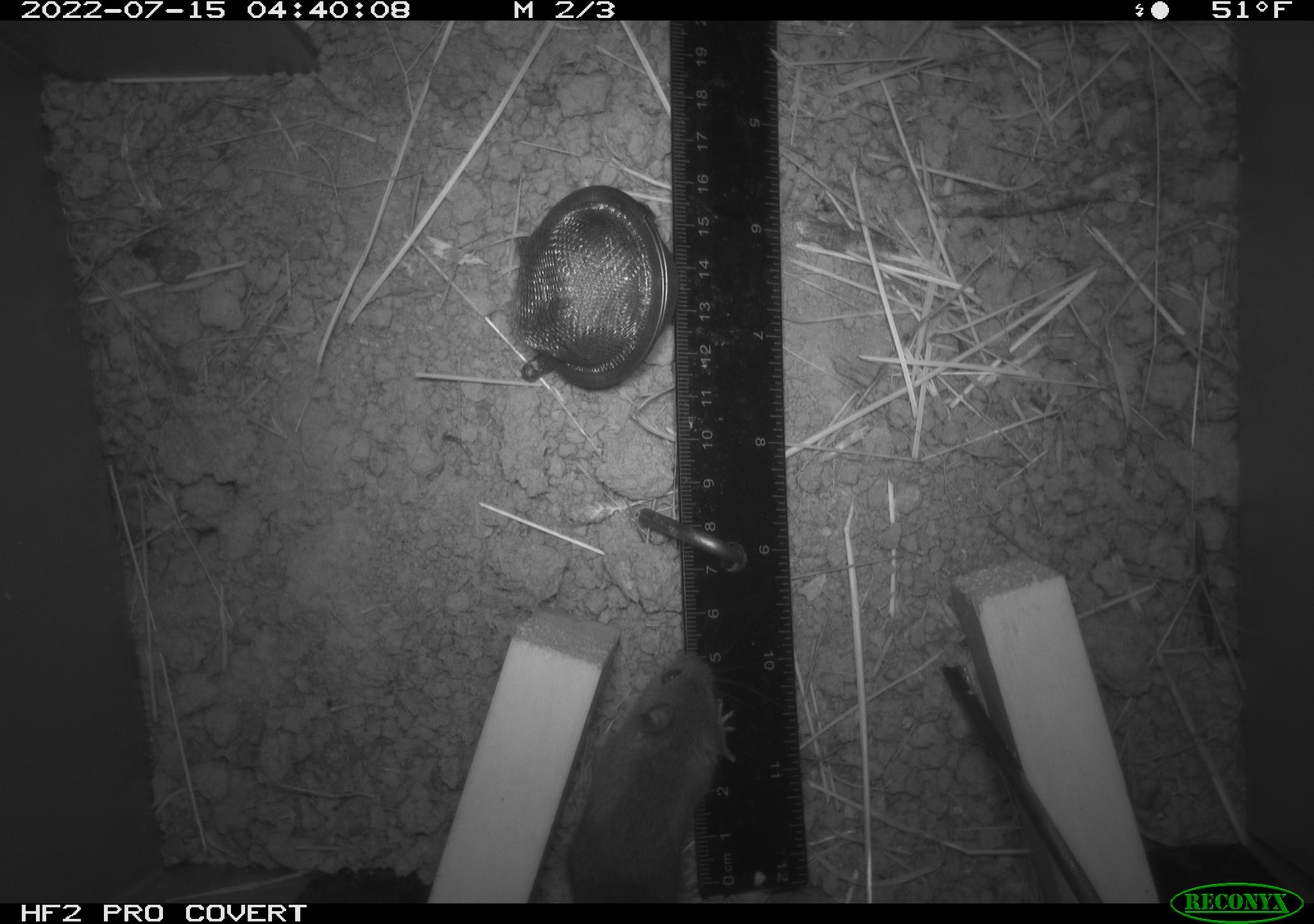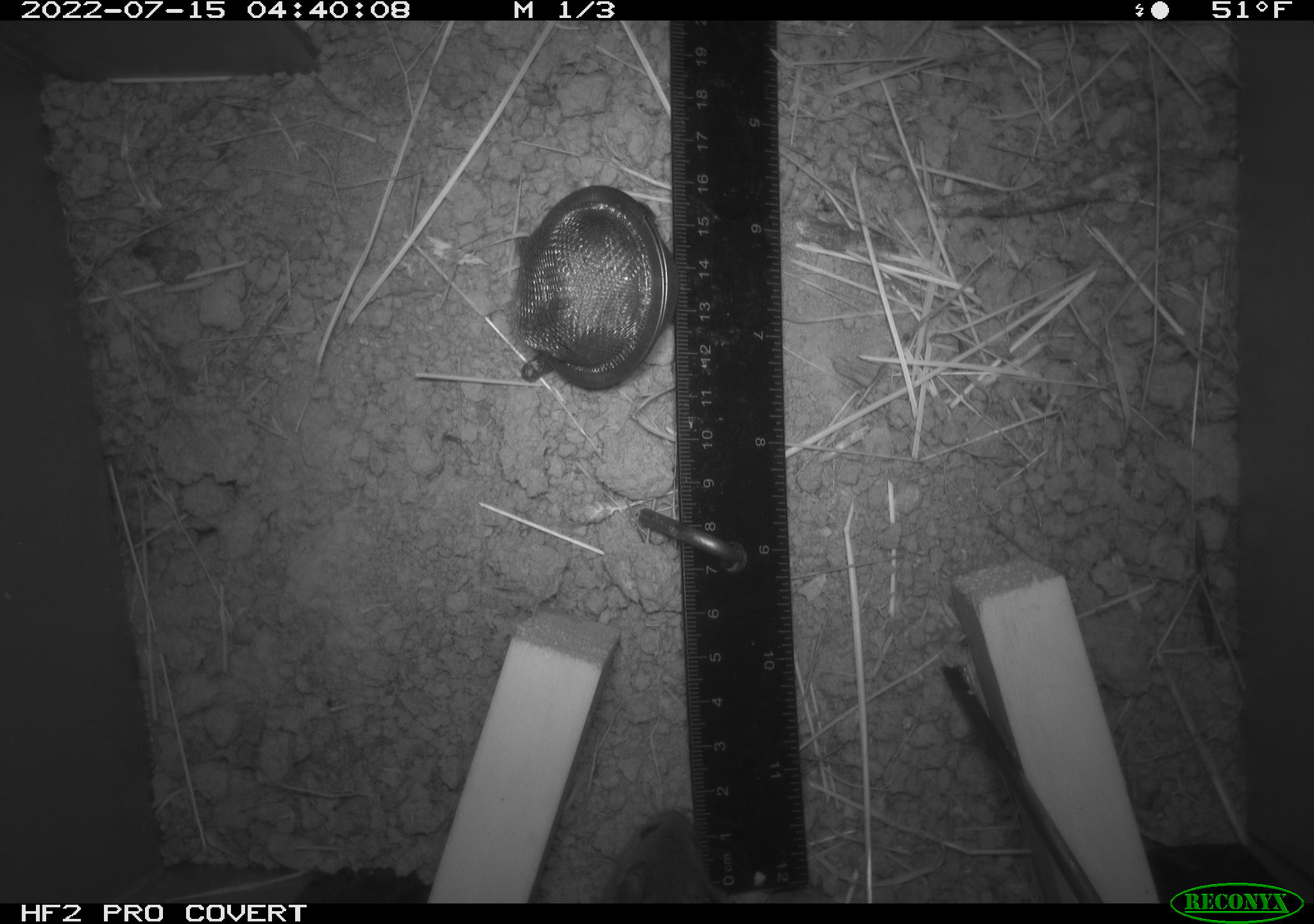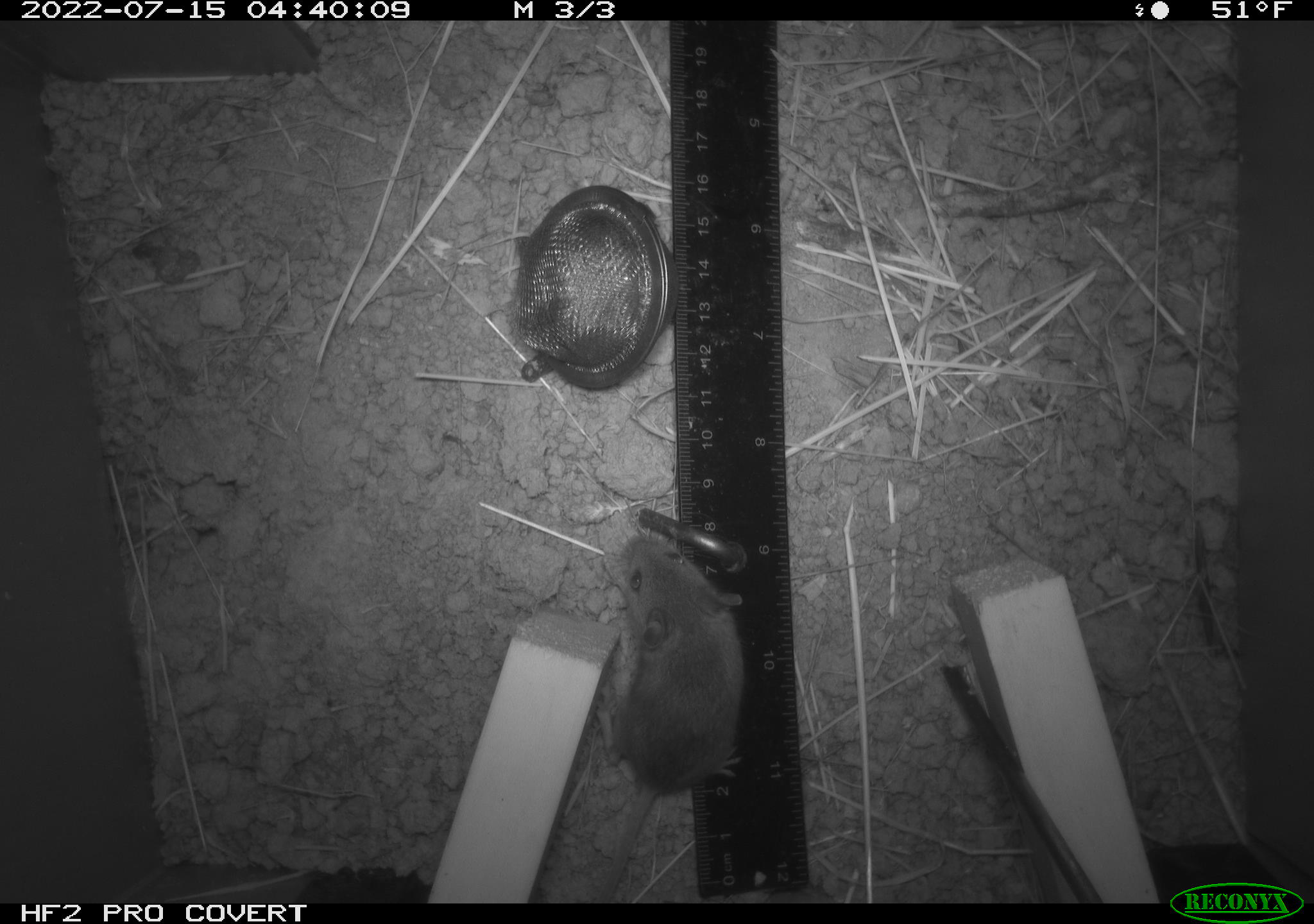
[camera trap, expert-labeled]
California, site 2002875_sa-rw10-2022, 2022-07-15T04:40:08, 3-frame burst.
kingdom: Animalia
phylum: Chordata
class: Mammalia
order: Rodentia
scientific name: Rodentia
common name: mouse species